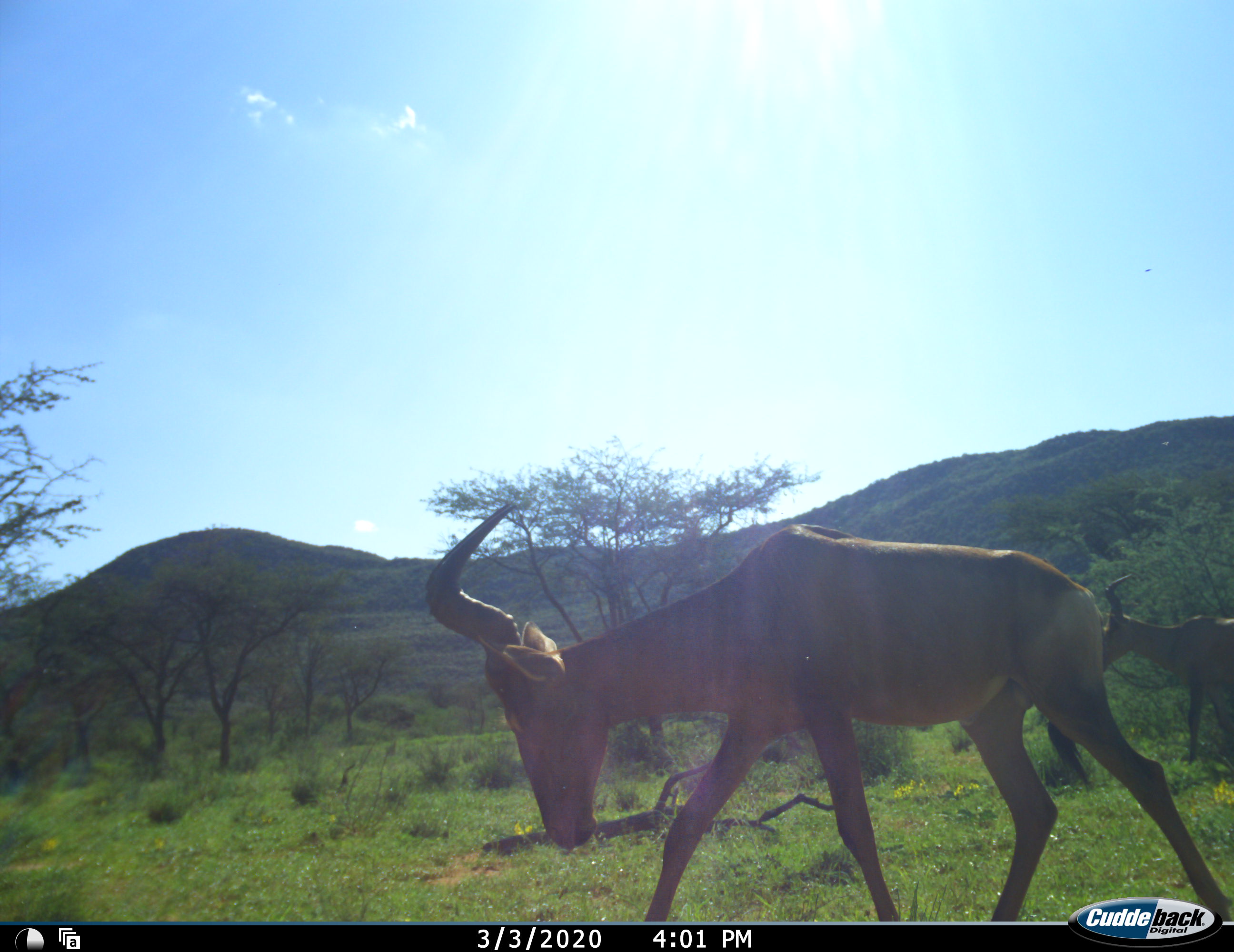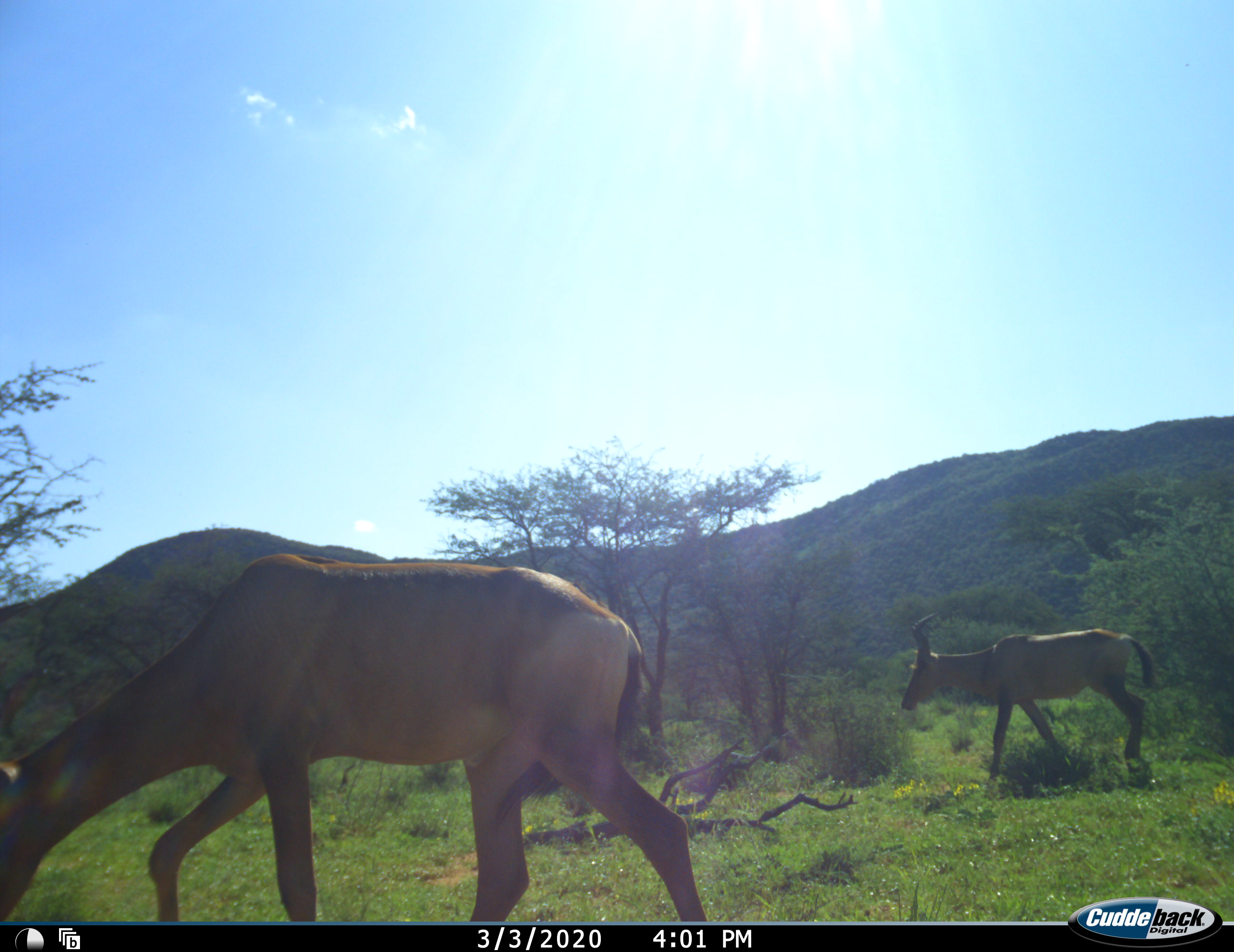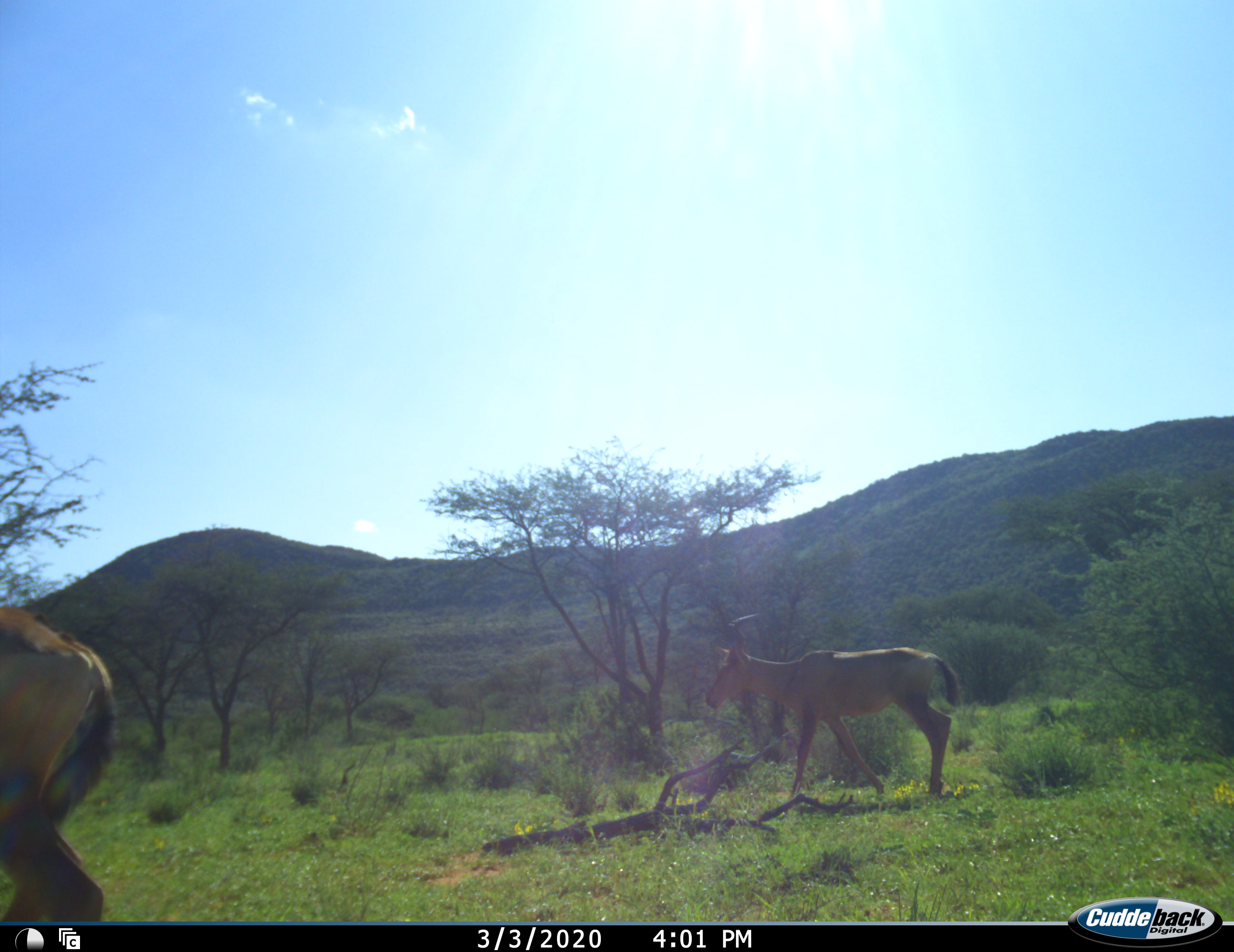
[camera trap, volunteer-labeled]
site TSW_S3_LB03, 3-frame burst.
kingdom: Animalia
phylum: Chordata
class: Mammalia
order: Artiodactyla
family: Bovidae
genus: Alcelaphus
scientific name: Alcelaphus buselaphus caama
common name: red hartebeest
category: hartebeestred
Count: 2.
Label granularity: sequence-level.